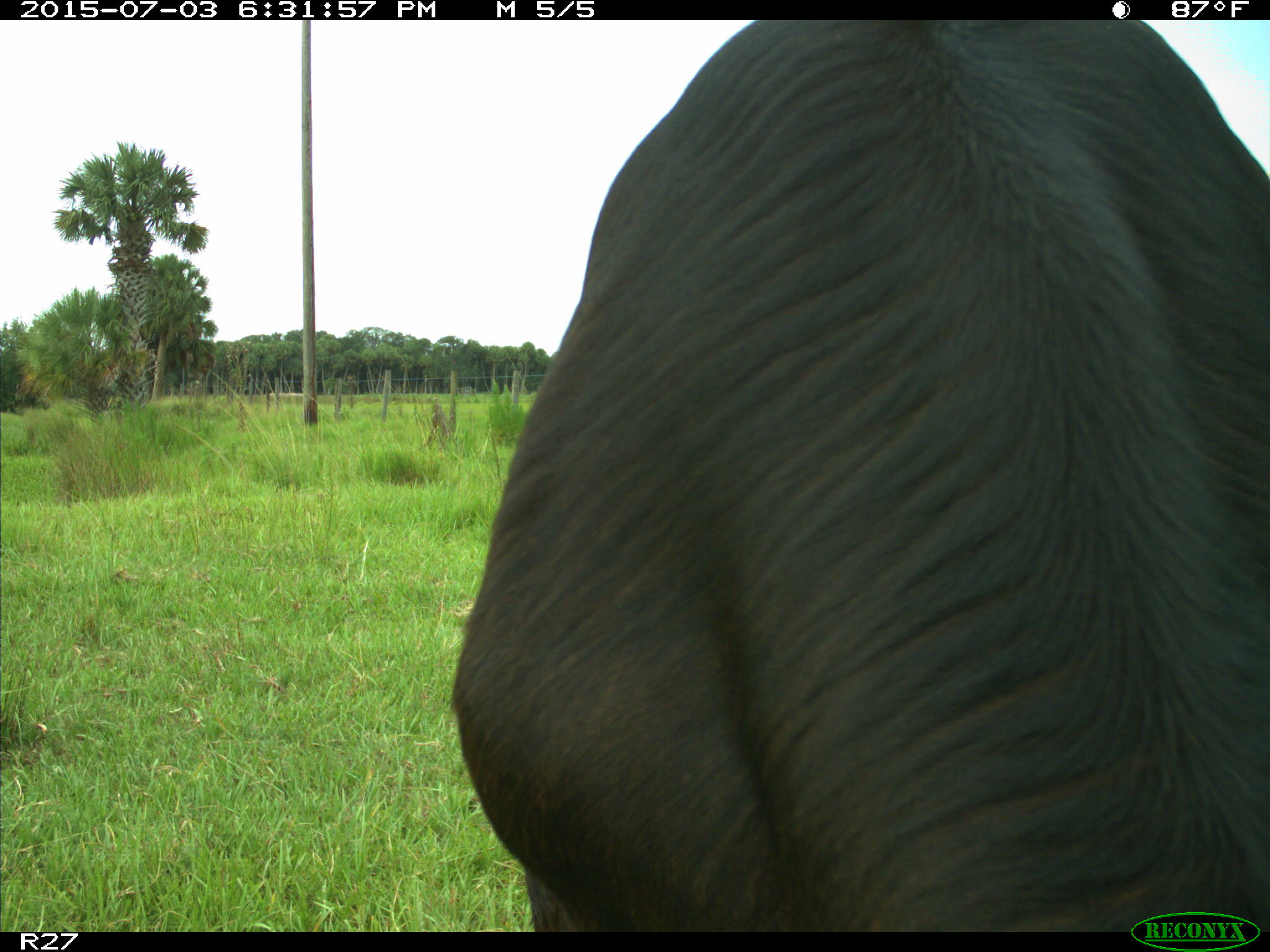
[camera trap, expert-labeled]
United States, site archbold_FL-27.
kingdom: Animalia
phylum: Chordata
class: Mammalia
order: Artiodactyla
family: Bovidae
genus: Bos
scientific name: Bos taurus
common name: domestic cow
Bos taurus (domestic cow).